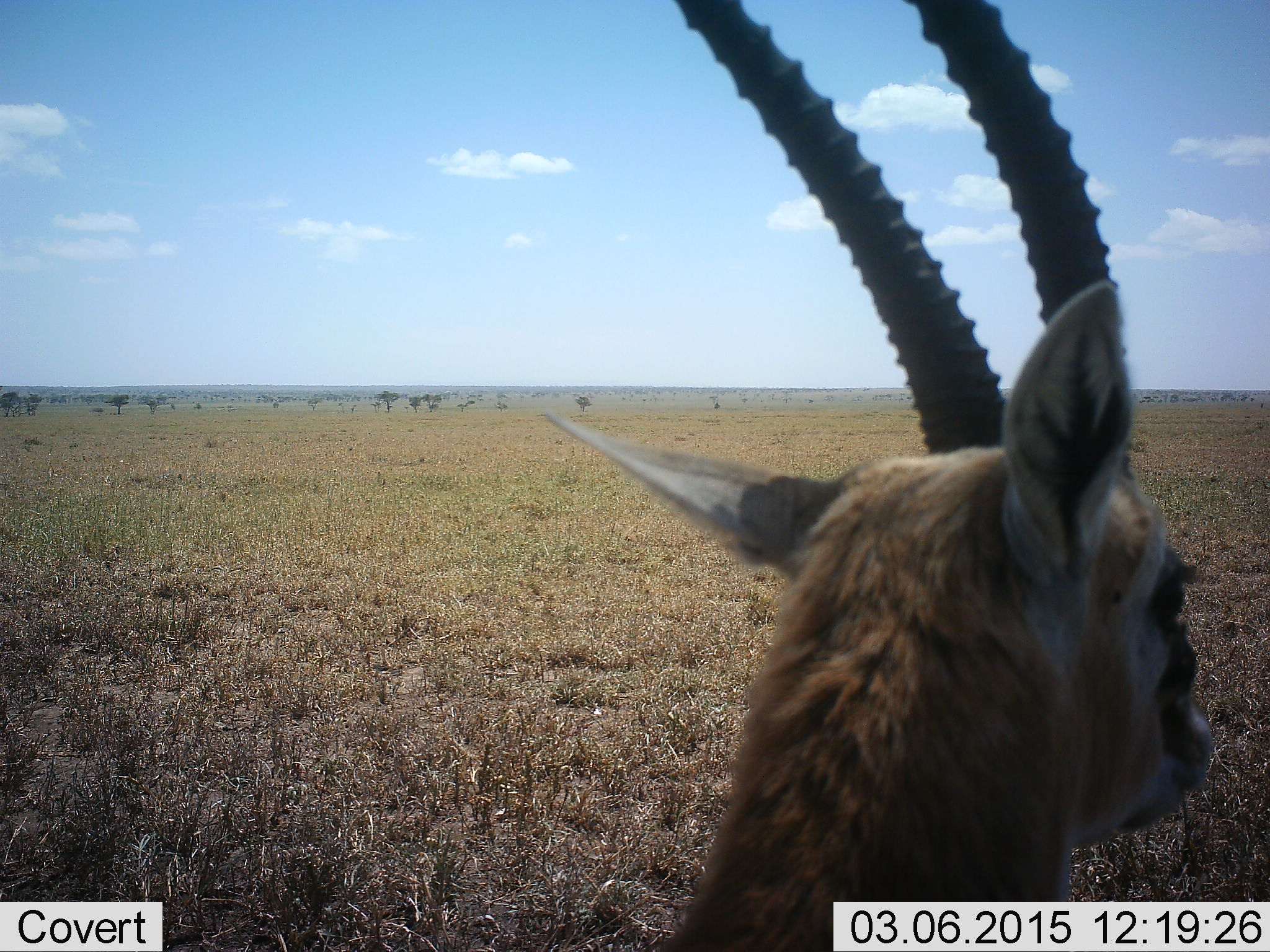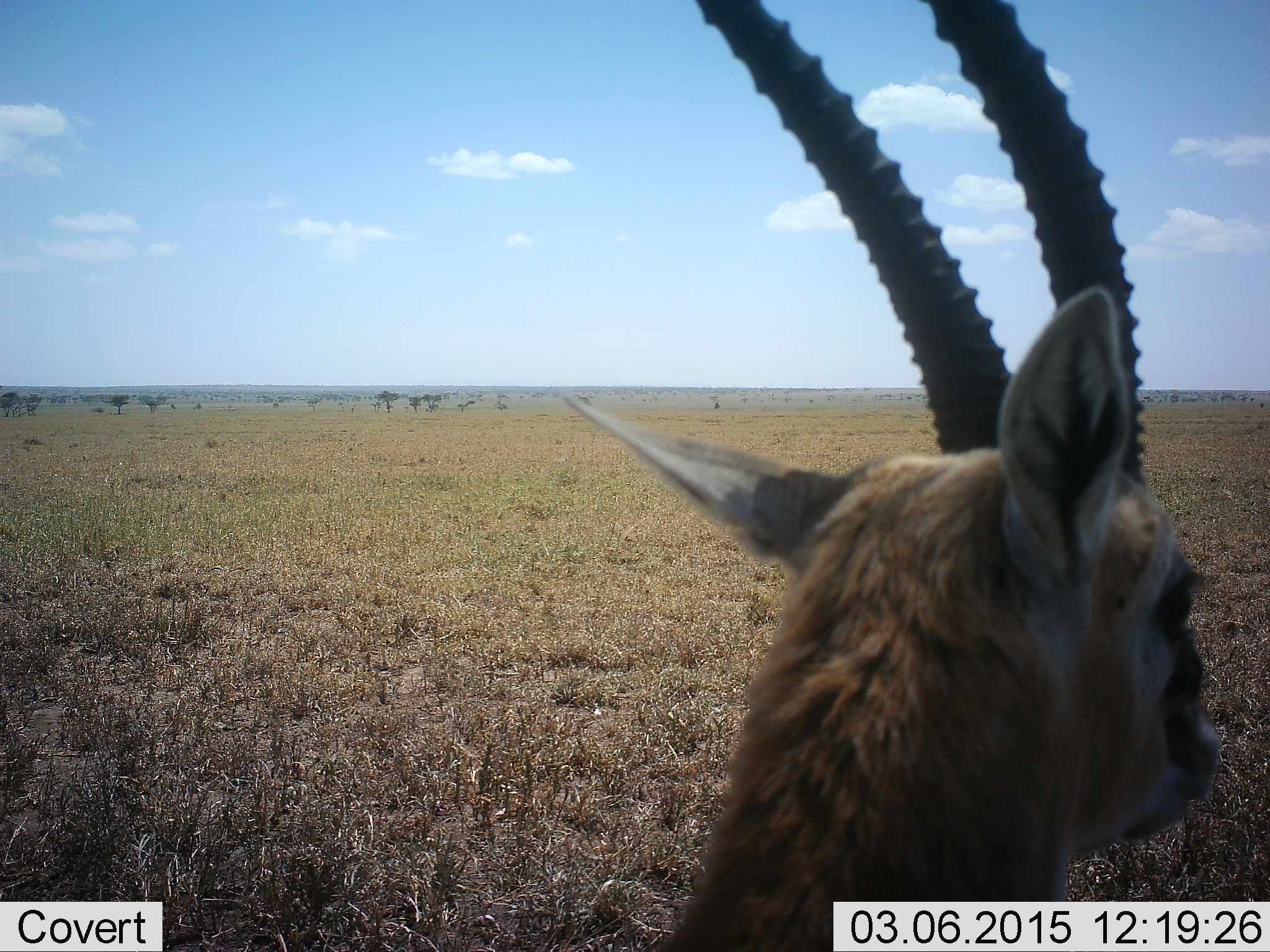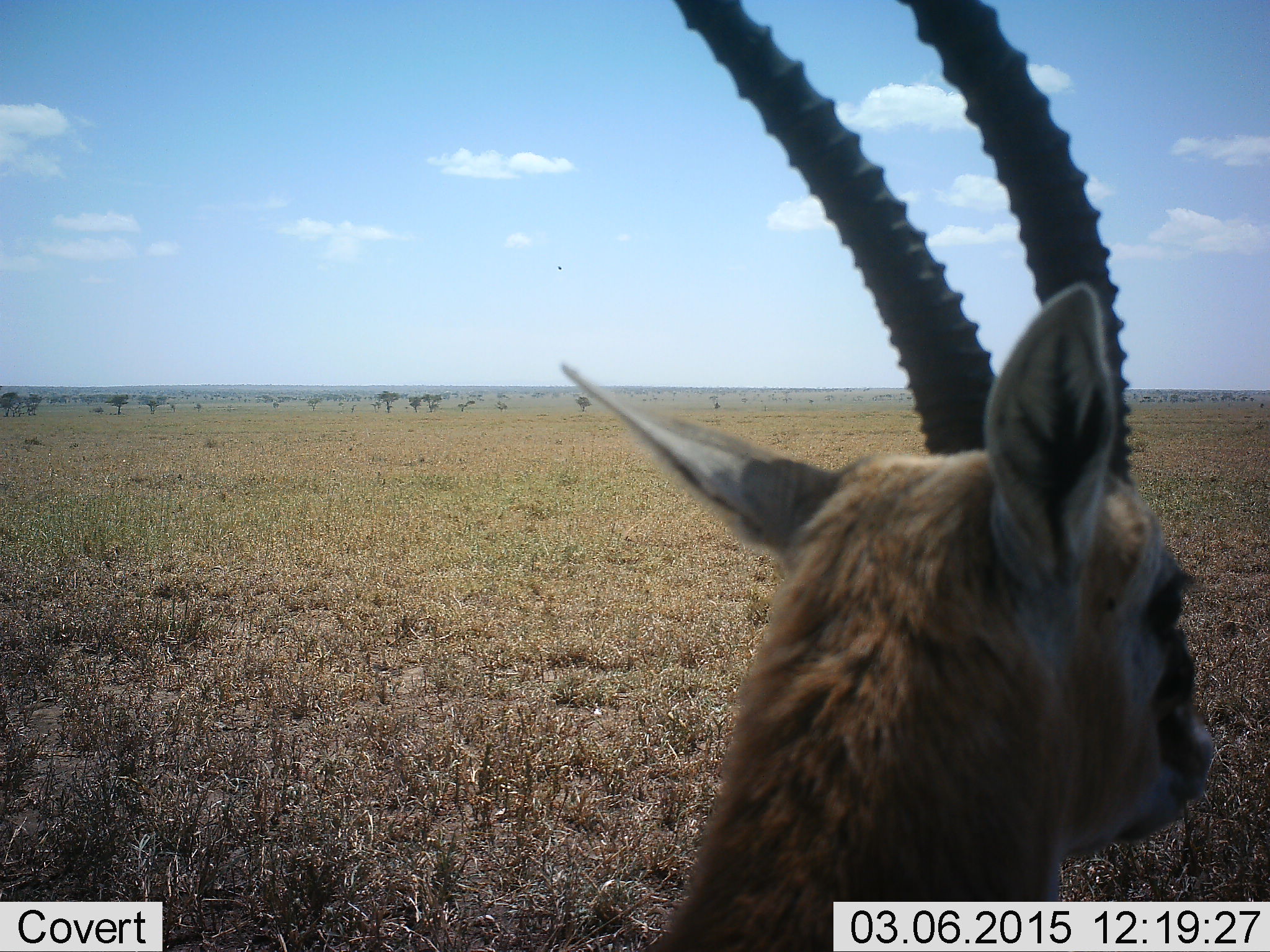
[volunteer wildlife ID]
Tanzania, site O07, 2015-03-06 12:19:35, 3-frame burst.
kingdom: Animalia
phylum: Chordata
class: Mammalia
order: Artiodactyla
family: Bovidae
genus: Eudorcas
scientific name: Eudorcas thomsonii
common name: thomson's gazelle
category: gazellethomsons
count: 1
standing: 100%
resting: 0%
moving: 0%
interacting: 0%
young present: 0%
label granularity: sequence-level